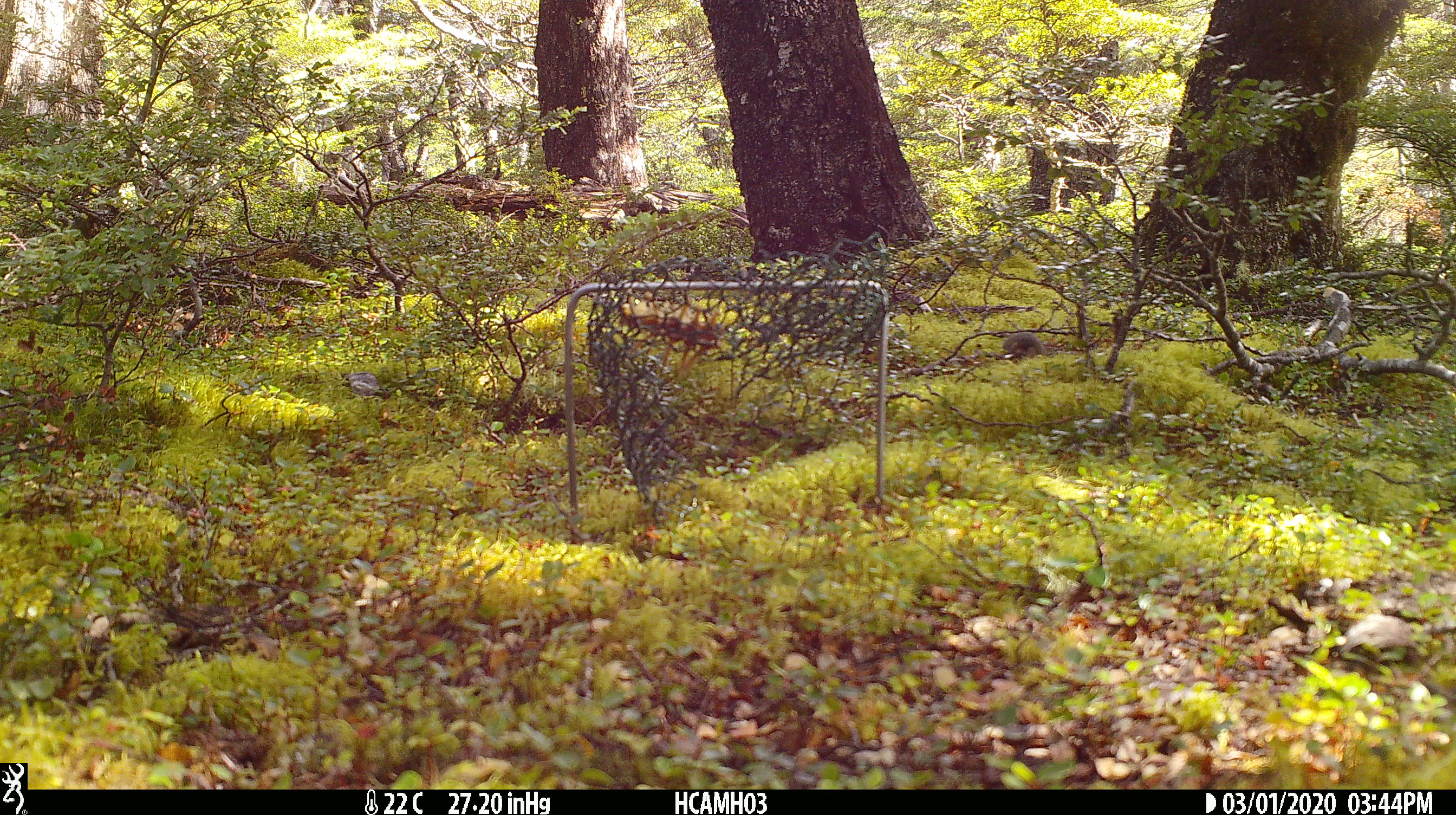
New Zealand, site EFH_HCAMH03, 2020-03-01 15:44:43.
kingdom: Animalia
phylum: Chordata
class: Mammalia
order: Rodentia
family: Muridae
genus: Mus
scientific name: Mus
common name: mouse